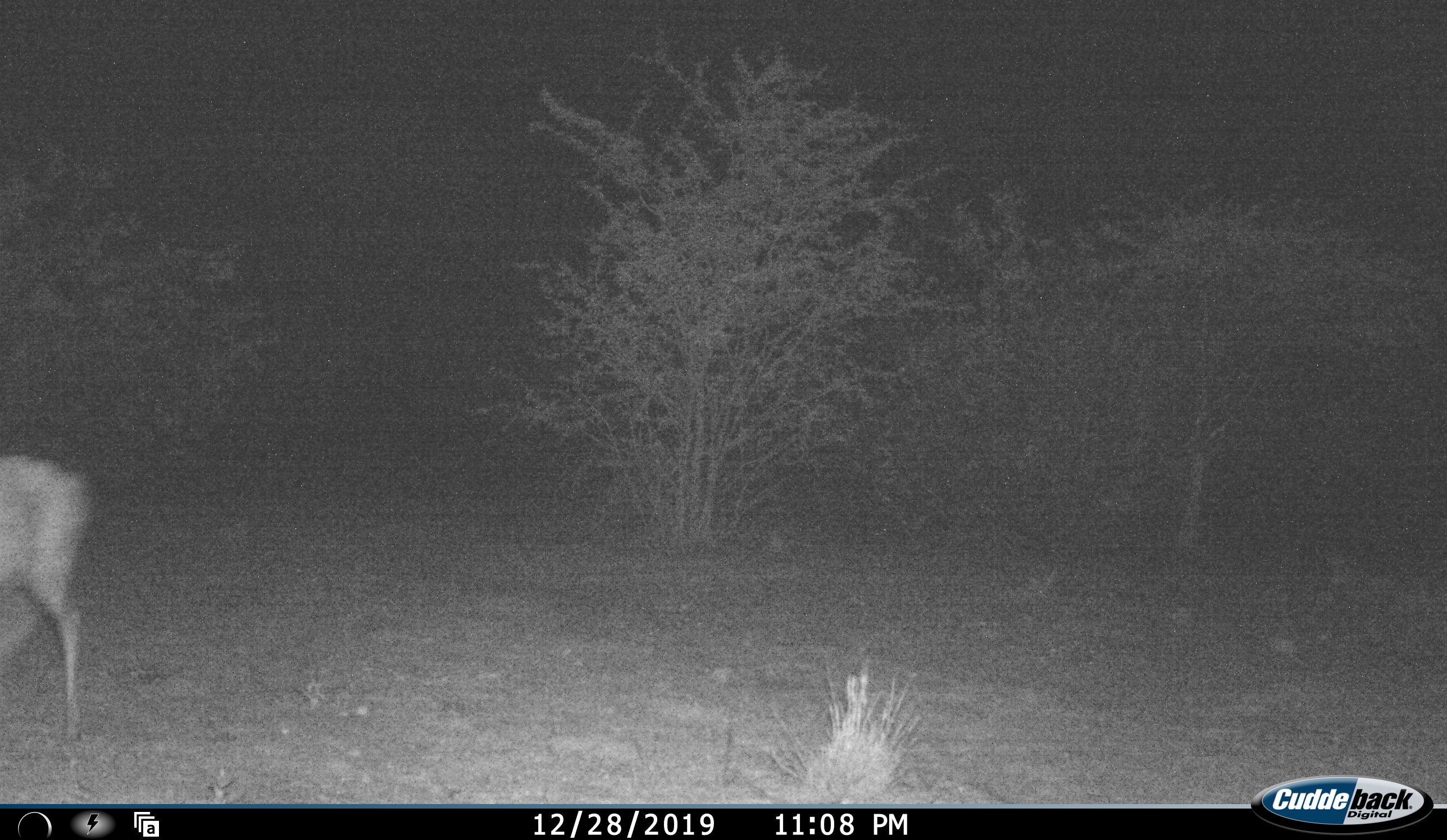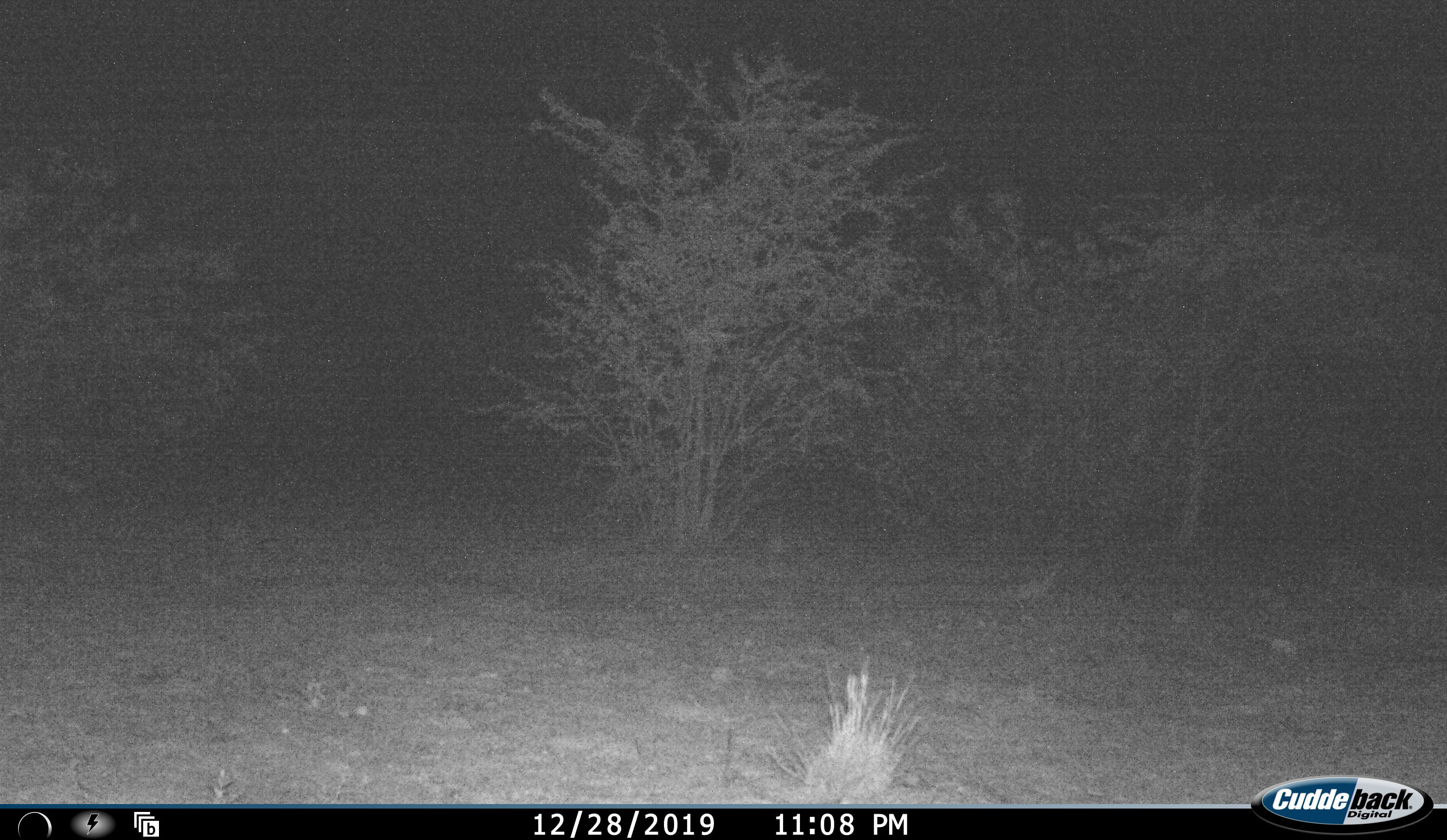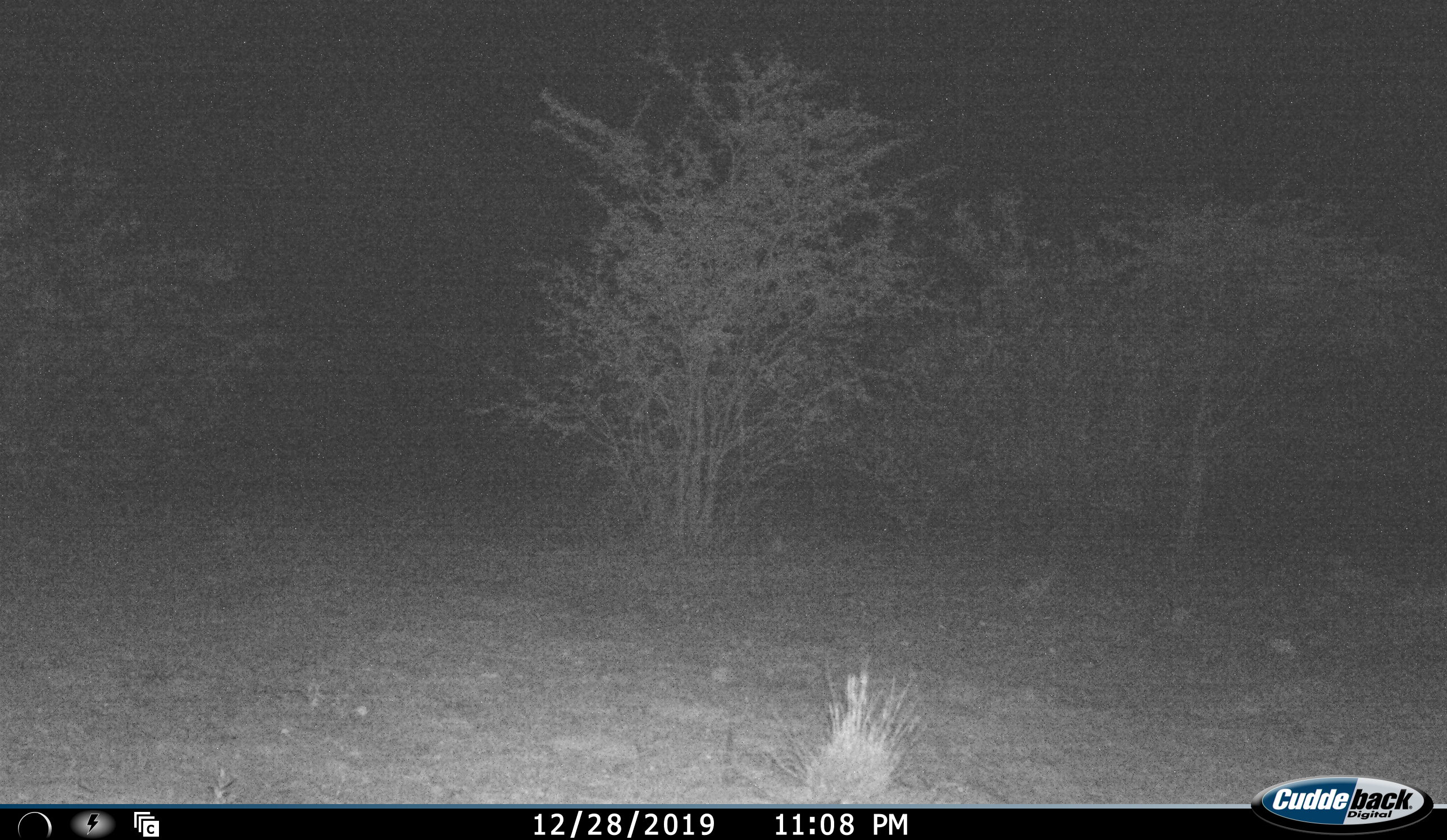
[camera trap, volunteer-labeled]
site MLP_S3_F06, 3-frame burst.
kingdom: Animalia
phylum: Chordata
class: Mammalia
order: Artiodactyla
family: Bovidae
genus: Sylvicapra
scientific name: Sylvicapra grimmia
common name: common duiker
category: duikercommongrey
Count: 1.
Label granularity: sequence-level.